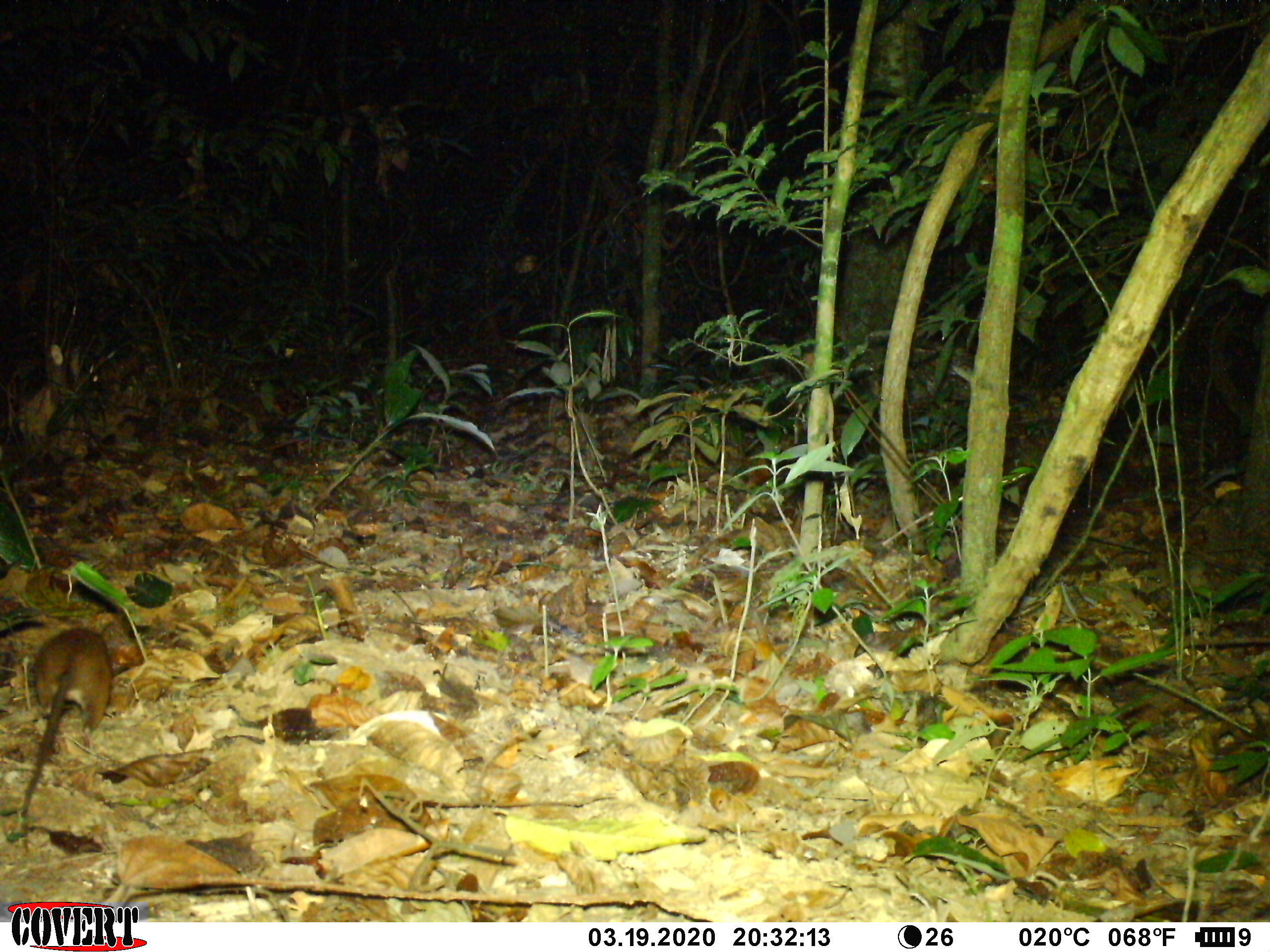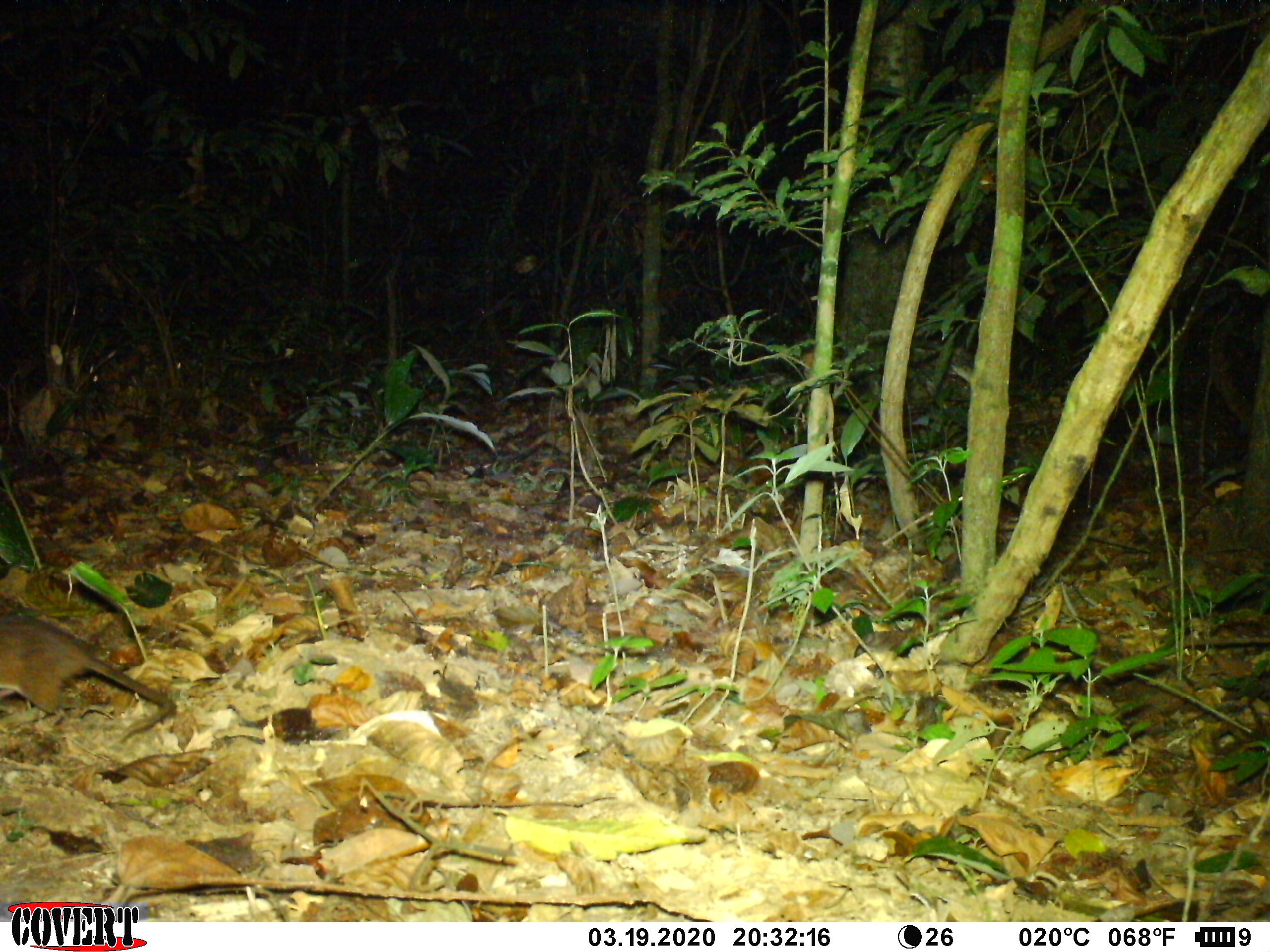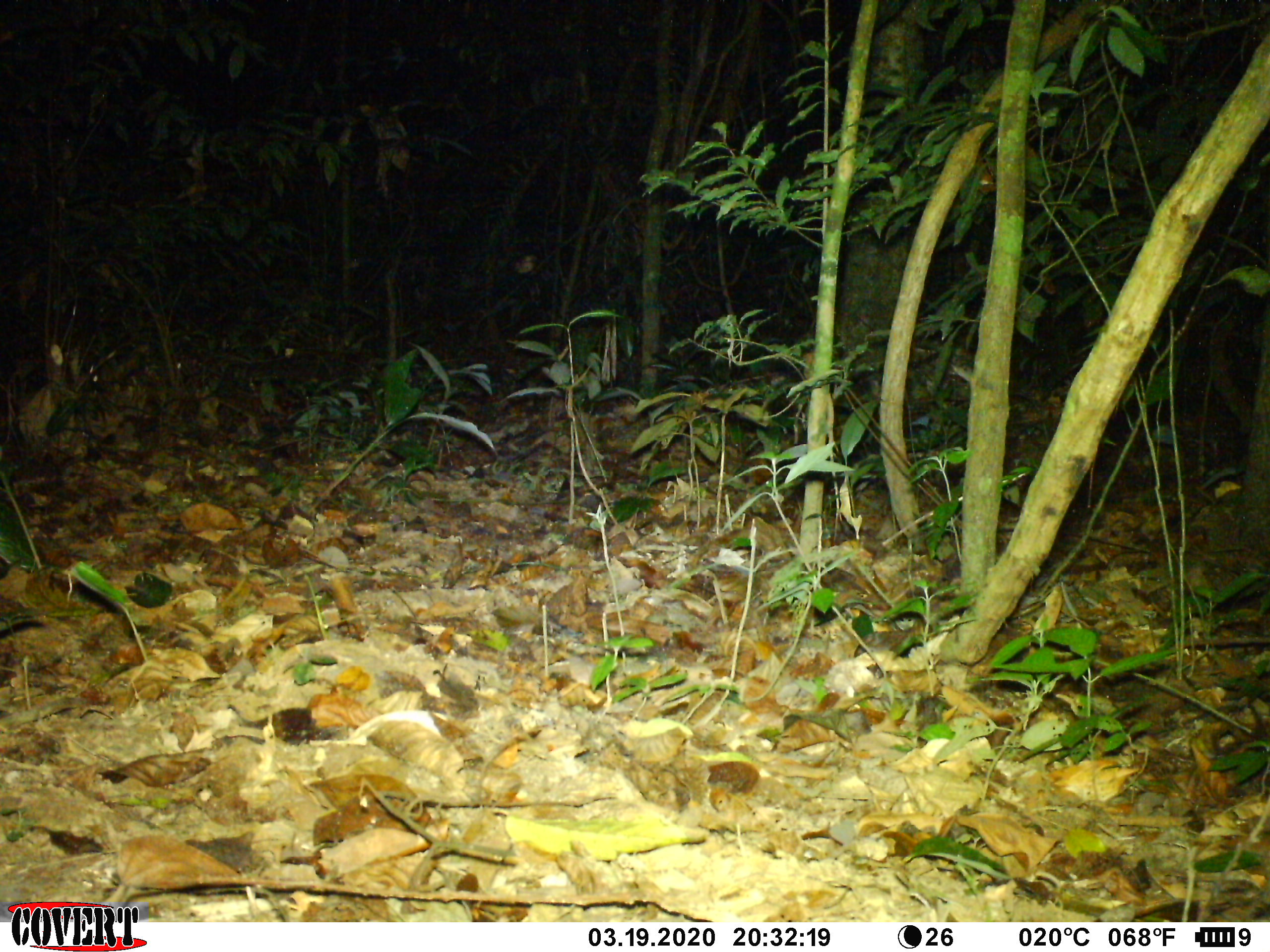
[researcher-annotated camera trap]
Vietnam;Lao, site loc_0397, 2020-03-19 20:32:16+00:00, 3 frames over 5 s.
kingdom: Animalia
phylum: Chordata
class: Mammalia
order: Rodentia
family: Muridae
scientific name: Muridae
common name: old-world mice and rats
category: unidentified murid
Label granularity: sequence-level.